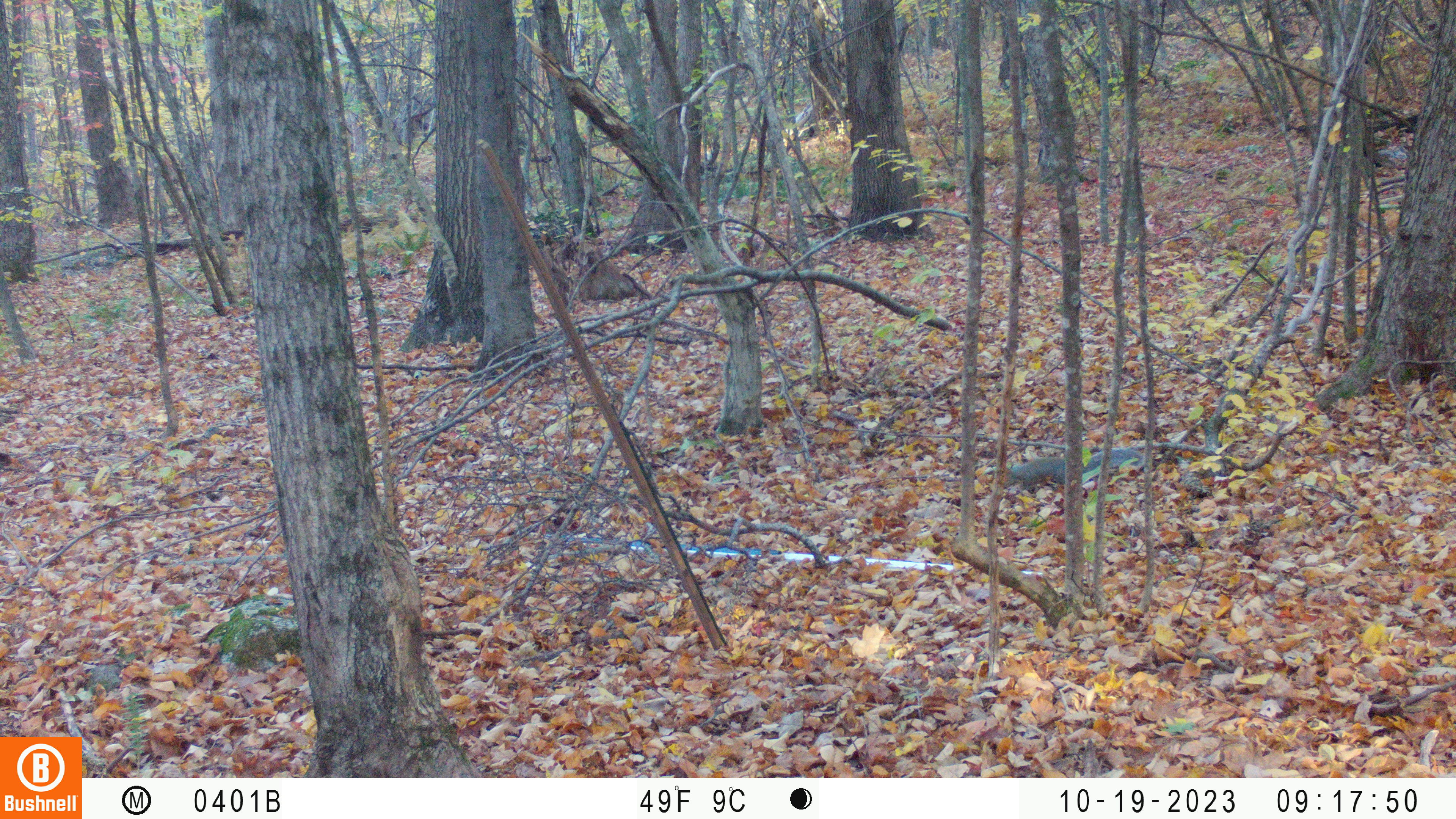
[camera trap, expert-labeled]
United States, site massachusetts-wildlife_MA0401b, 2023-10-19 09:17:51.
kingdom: Animalia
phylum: Chordata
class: Mammalia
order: Rodentia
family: Sciuridae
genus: Sciurus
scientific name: Sciurus carolinensis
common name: gray squirrel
Gray squirrel (Sciurus carolinensis).